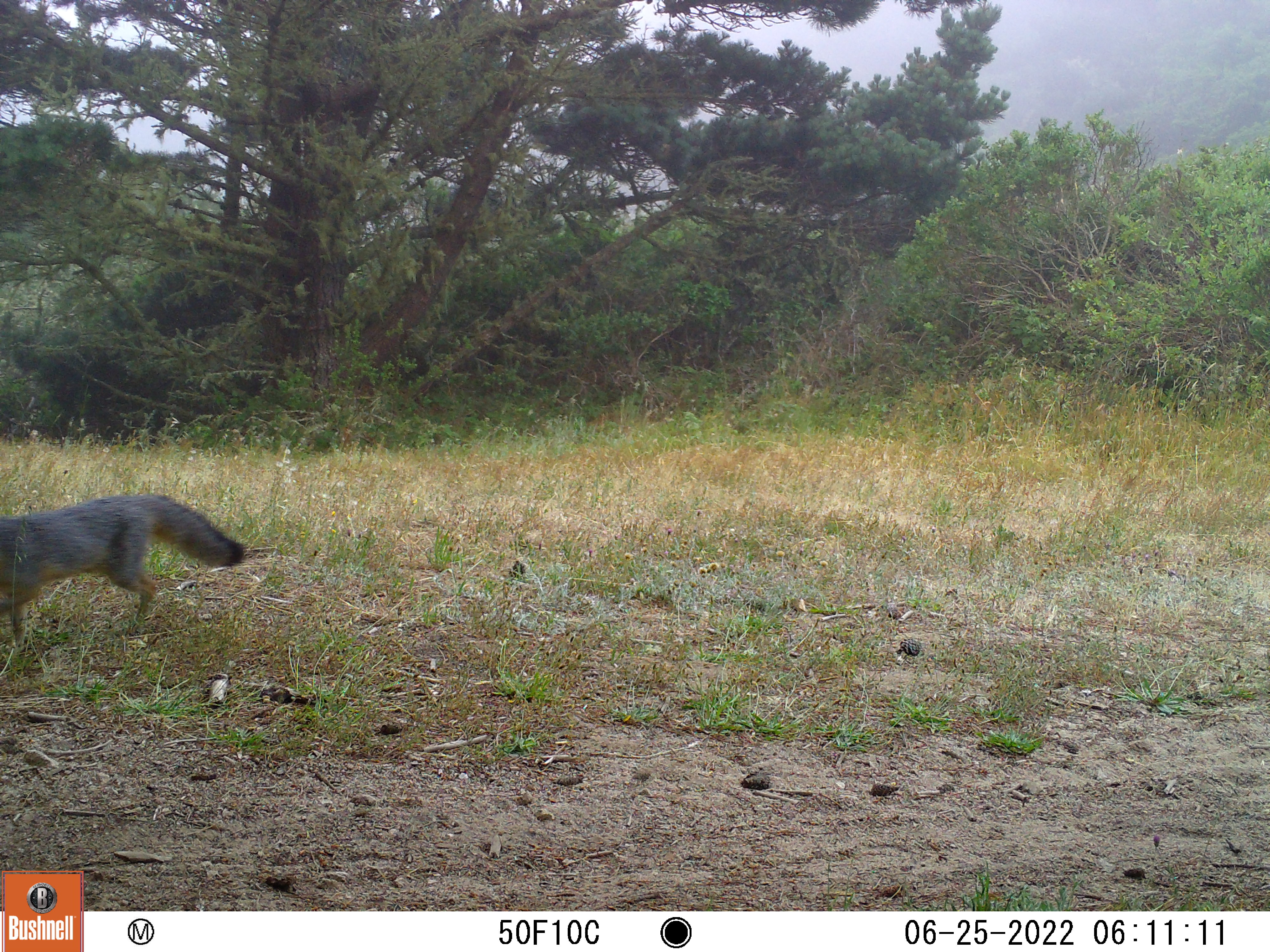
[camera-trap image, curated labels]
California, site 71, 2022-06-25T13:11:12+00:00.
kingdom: Animalia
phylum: Chordata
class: Mammalia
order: Carnivora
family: Canidae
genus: Urocyon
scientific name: Urocyon cinereoargenteus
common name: gray fox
Gray fox (Urocyon cinereoargenteus).